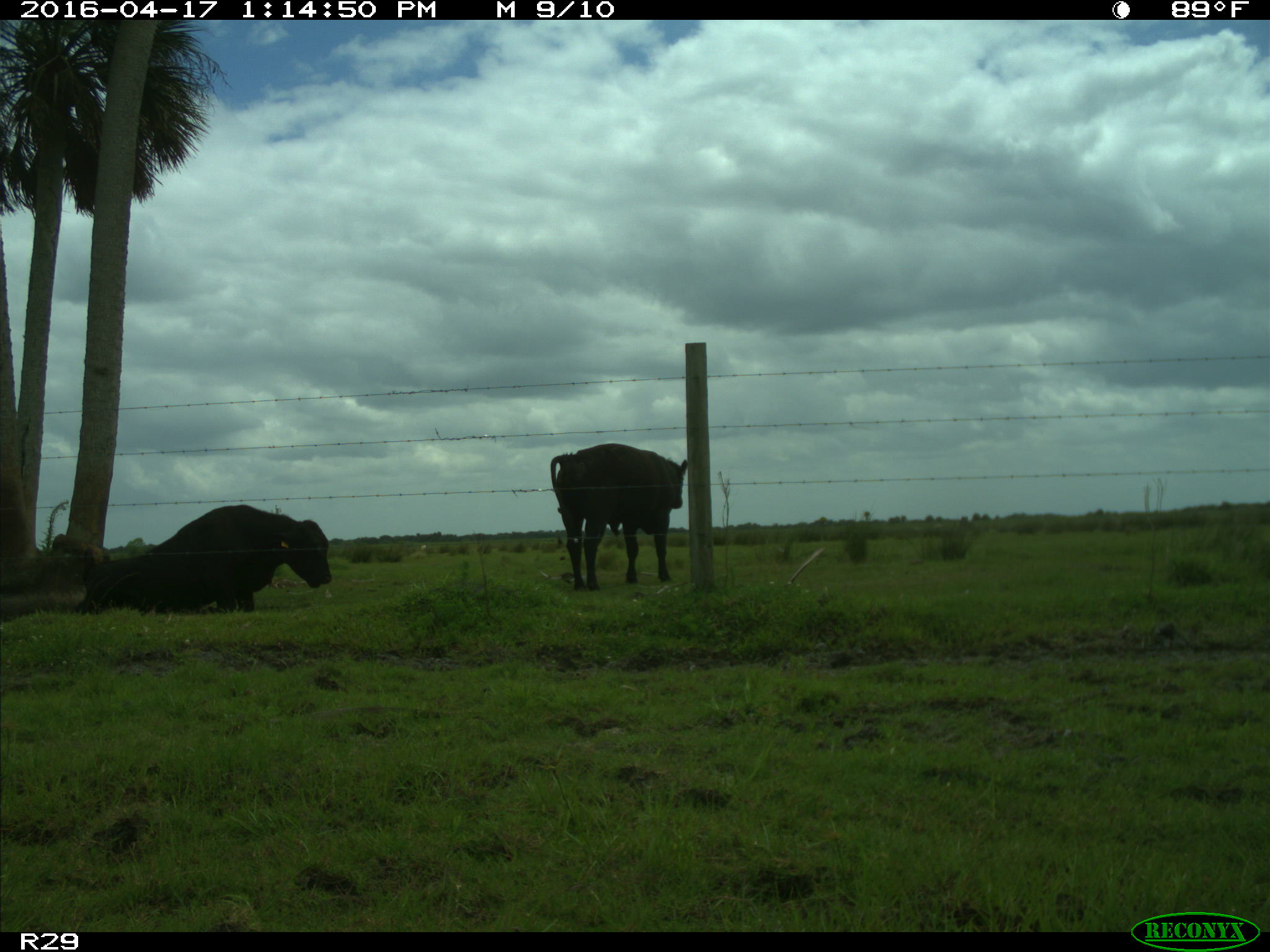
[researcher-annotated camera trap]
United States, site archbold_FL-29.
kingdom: Animalia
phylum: Chordata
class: Mammalia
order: Artiodactyla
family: Bovidae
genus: Bos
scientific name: Bos taurus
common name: domestic cow